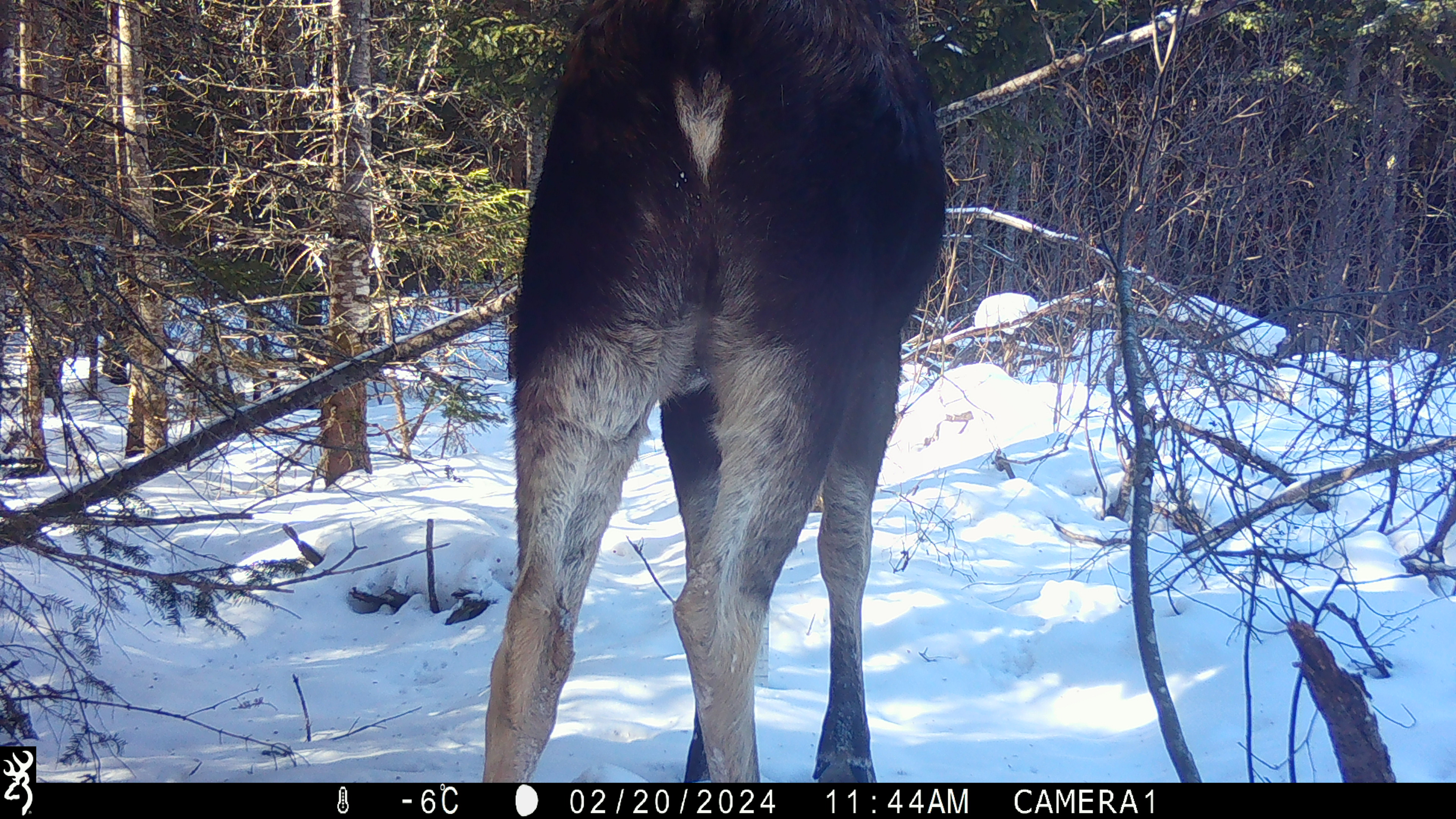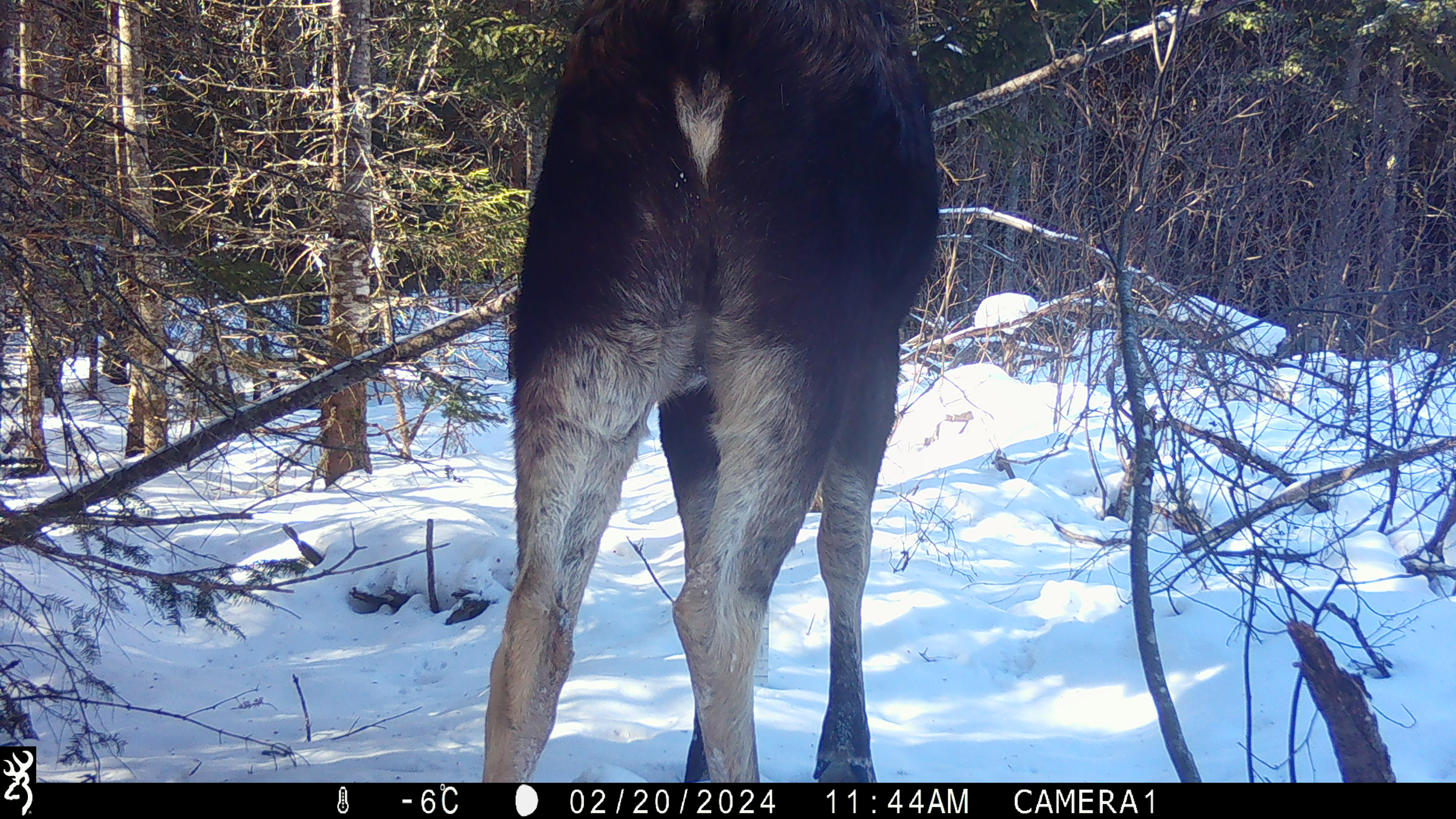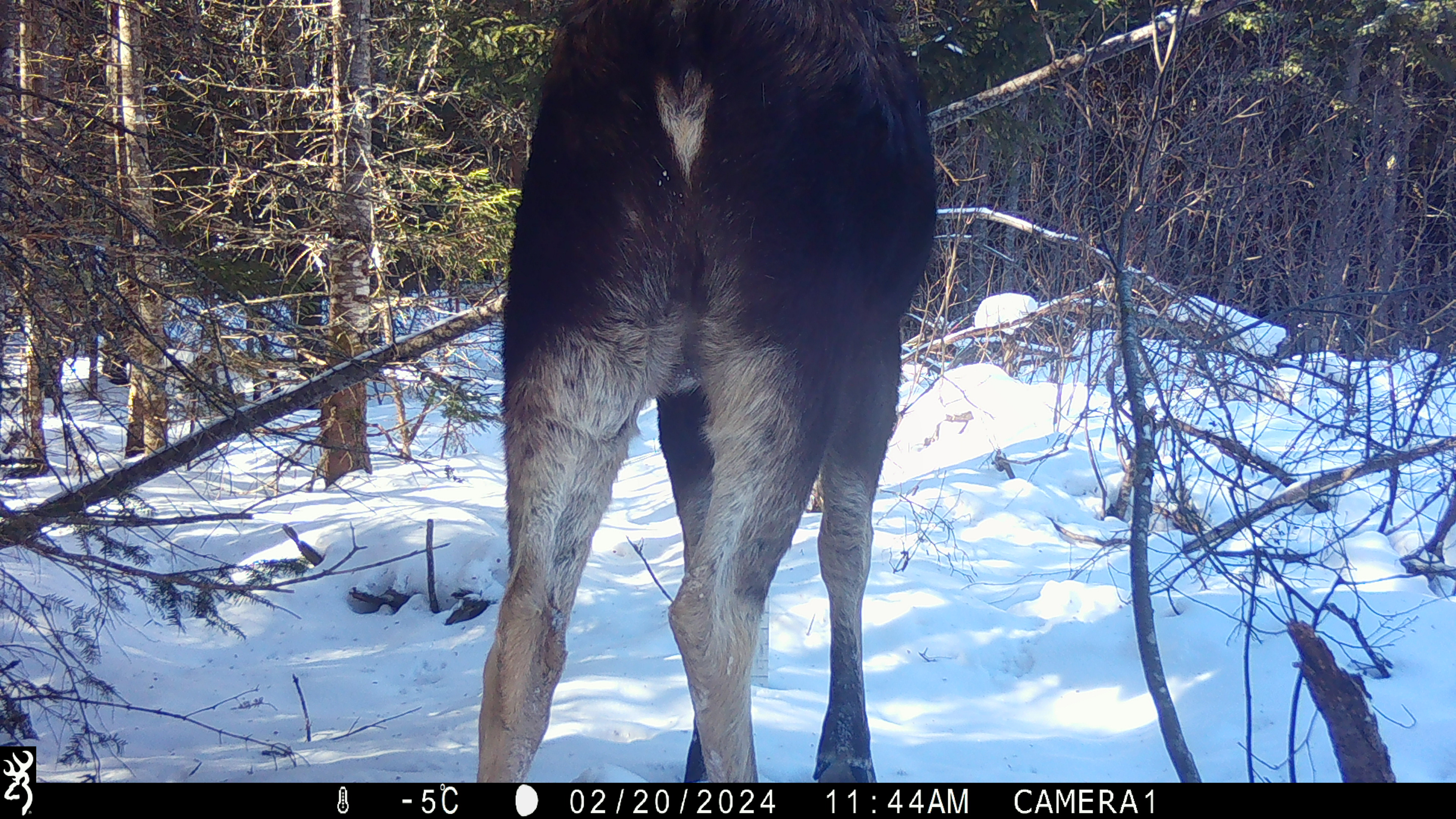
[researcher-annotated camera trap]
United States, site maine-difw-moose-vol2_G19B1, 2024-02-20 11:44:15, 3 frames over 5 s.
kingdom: Animalia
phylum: Chordata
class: Mammalia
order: Artiodactyla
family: Cervidae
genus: Alces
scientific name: Alces alces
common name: moose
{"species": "moose (Alces alces)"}